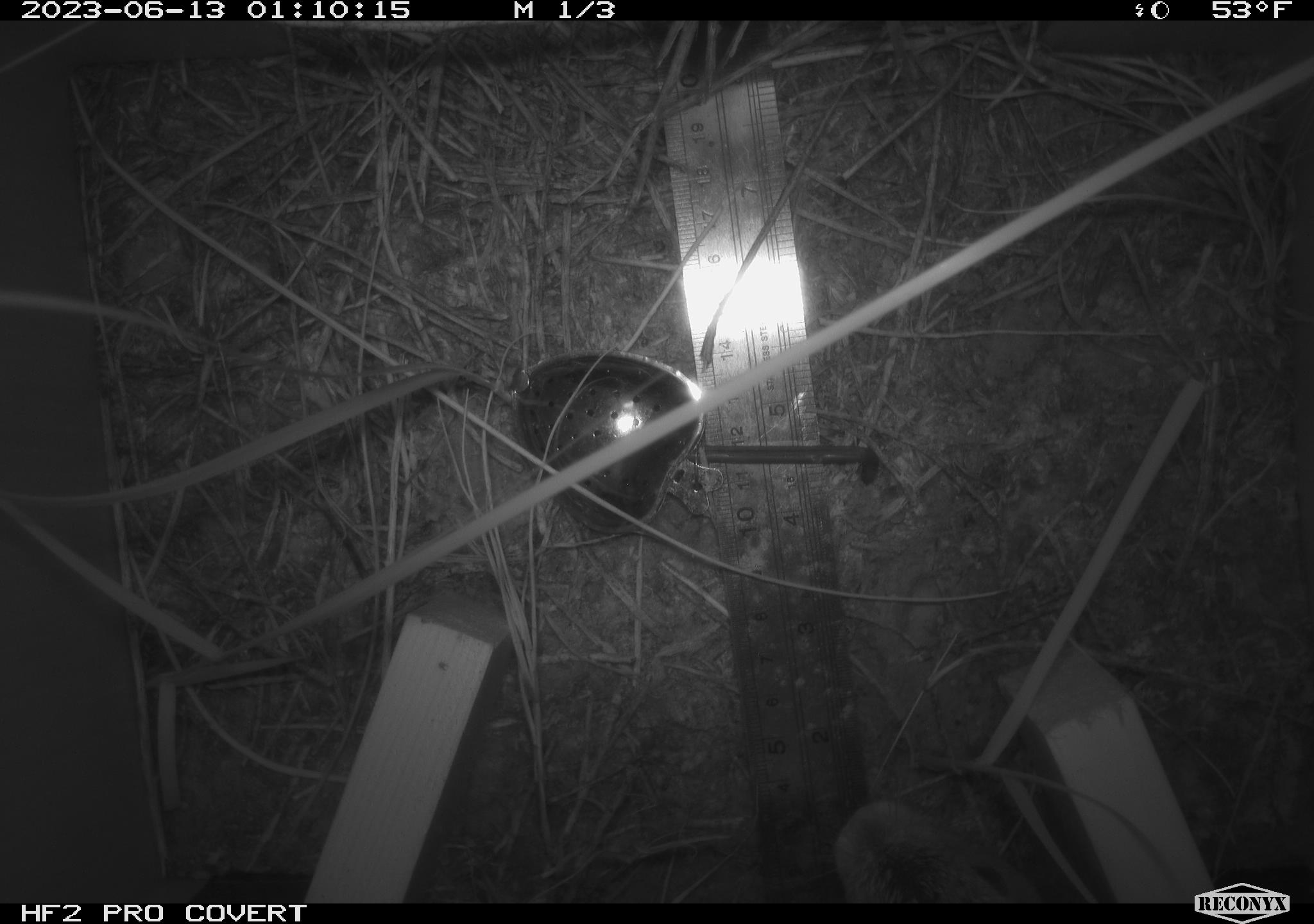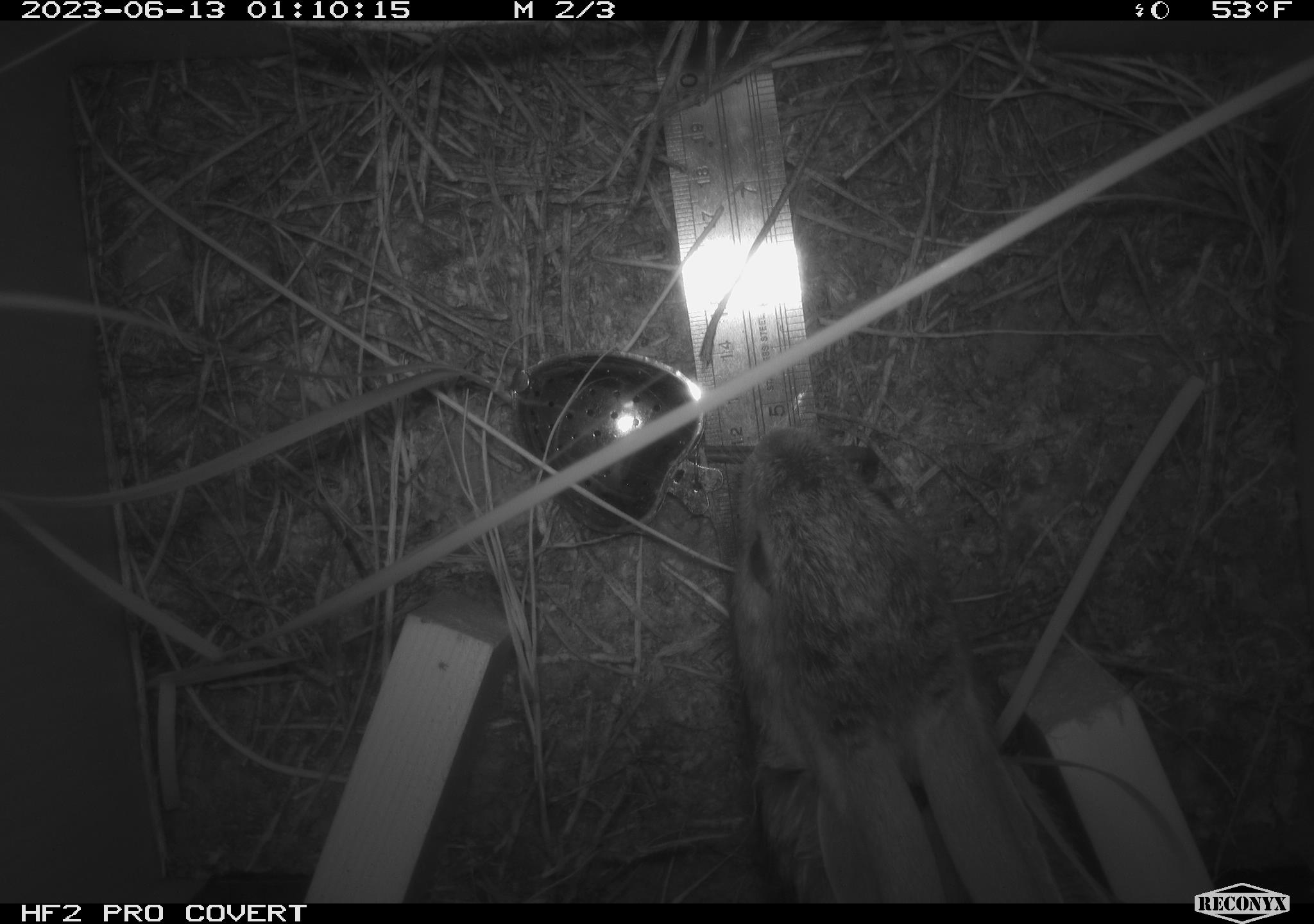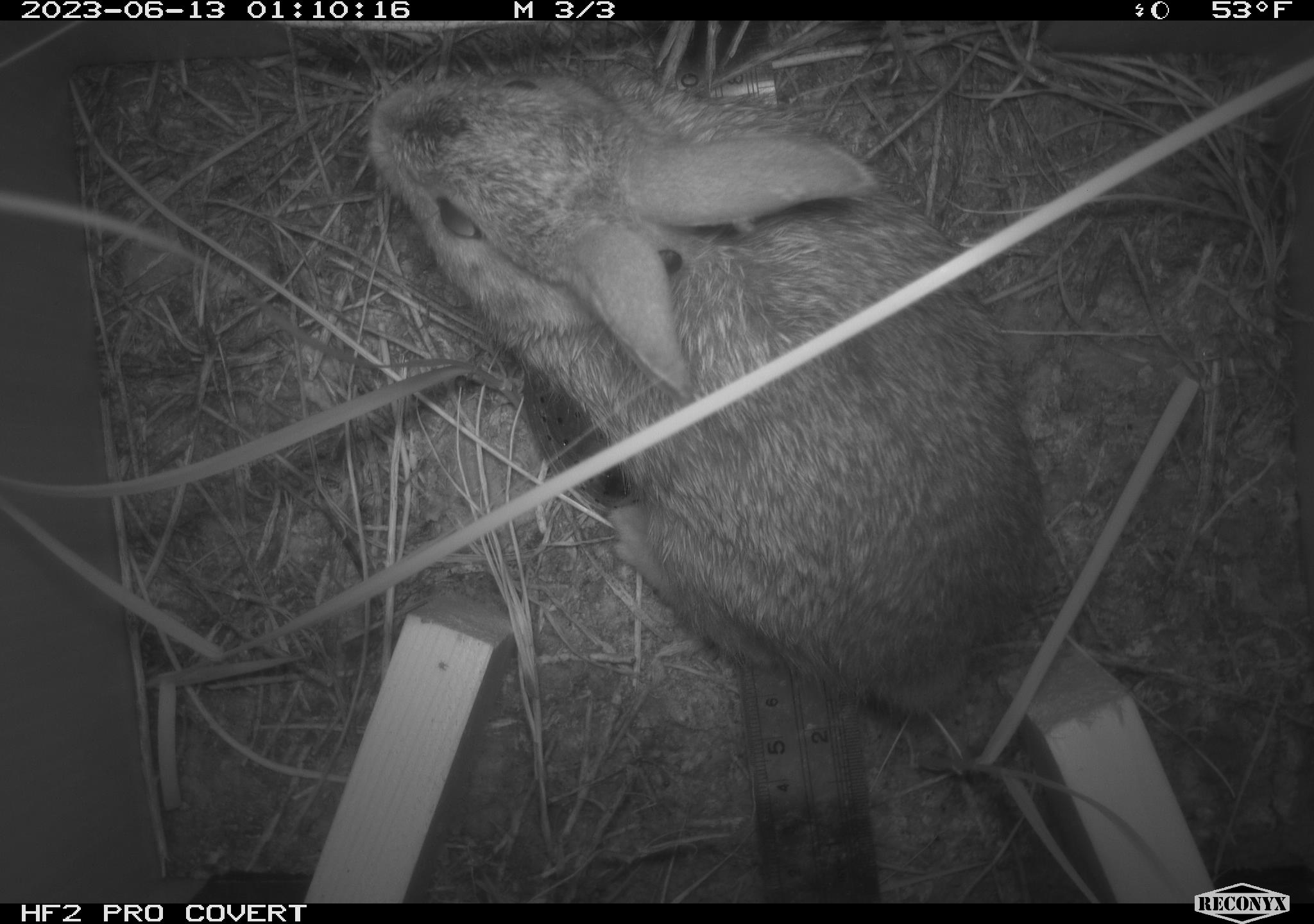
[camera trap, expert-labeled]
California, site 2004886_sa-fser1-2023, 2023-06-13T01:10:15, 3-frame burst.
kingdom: Animalia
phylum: Chordata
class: Mammalia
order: Lagomorpha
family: Leporidae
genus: Sylvilagus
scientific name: Sylvilagus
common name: cottontail rabbits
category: sylvilagus species